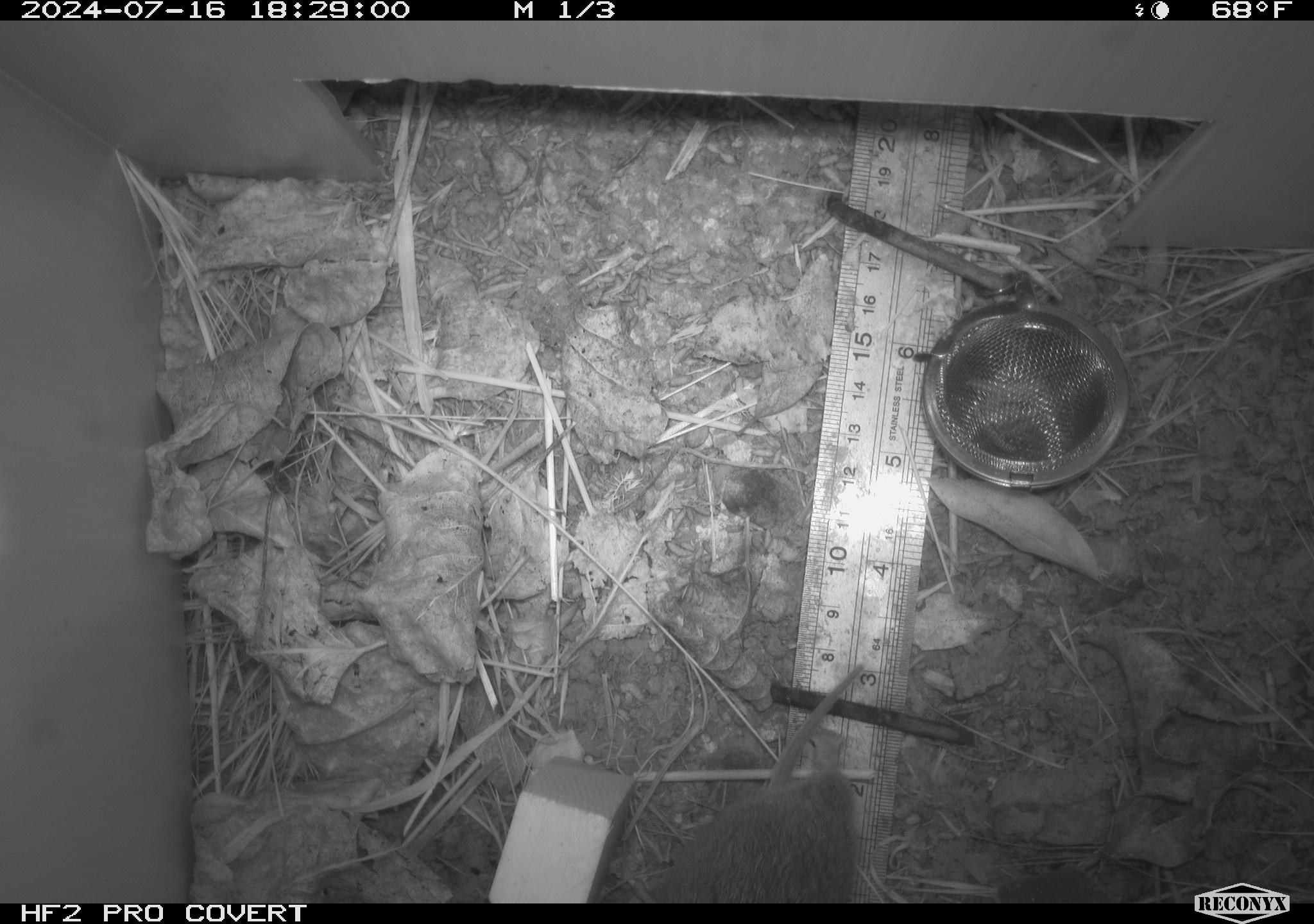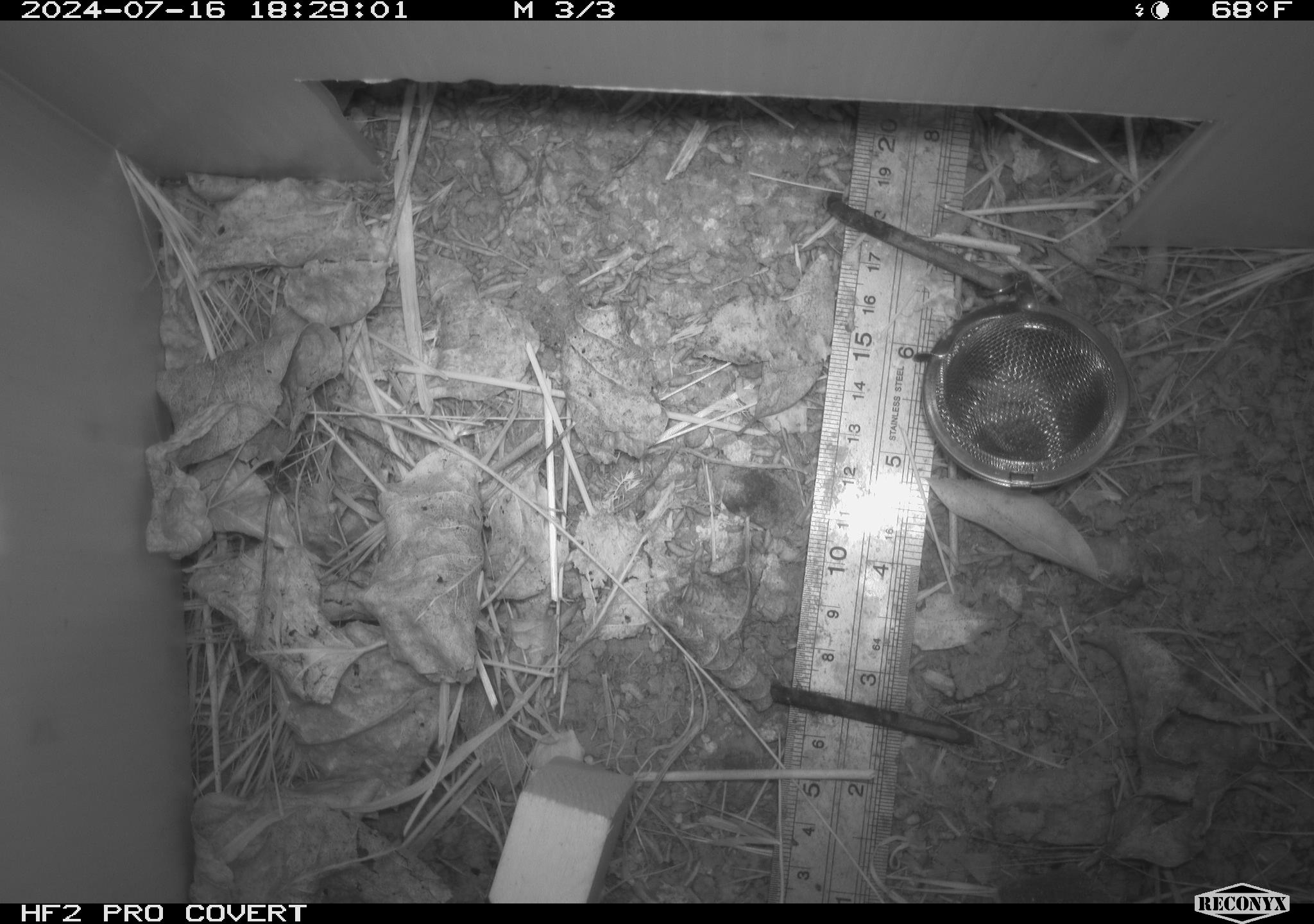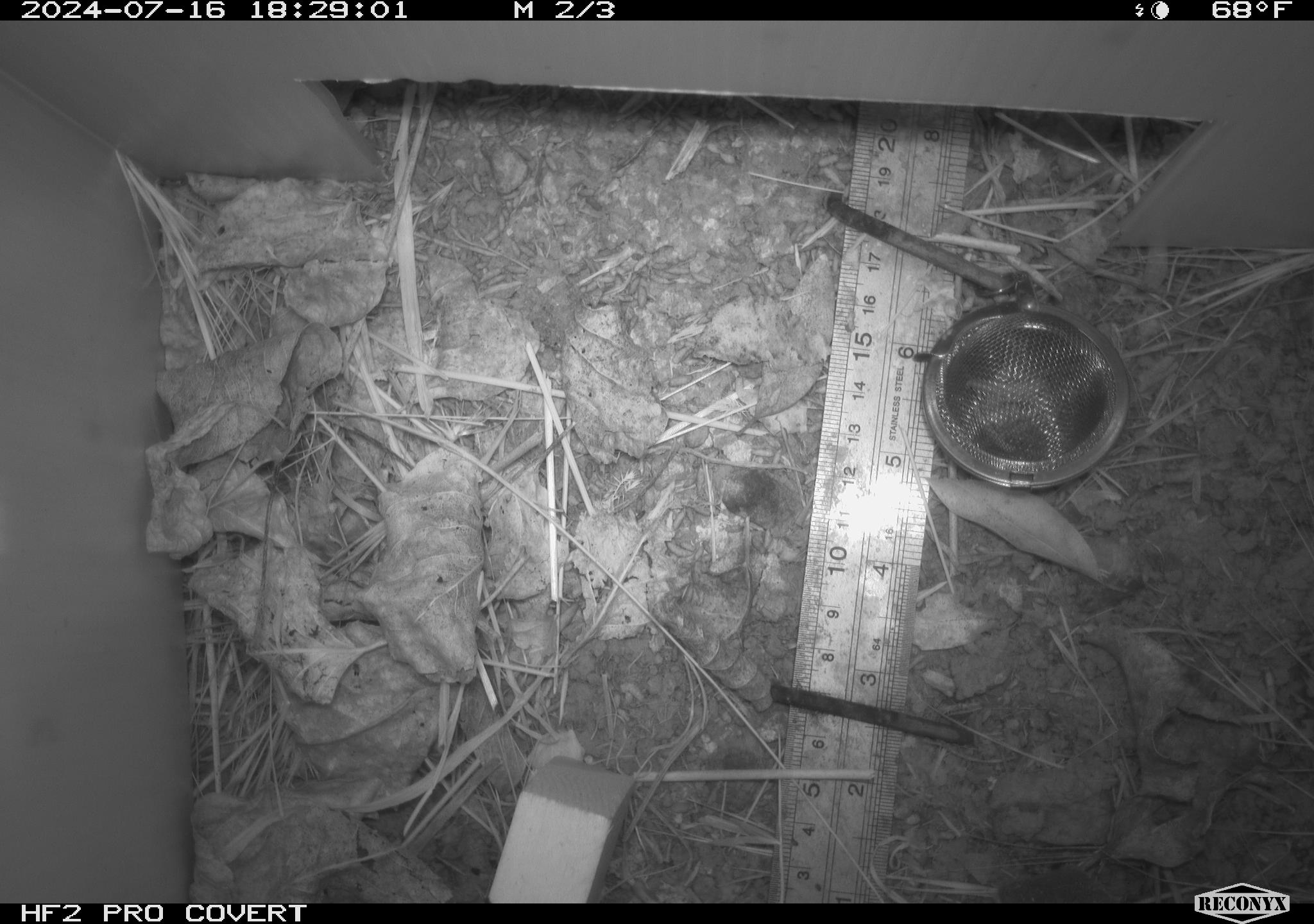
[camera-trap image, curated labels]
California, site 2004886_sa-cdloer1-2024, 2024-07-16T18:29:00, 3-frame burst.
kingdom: Animalia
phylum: Chordata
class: Mammalia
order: Rodentia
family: Cricetidae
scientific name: Arvicolinae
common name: voles, lemmings, and muskrats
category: arvicolinae subfamily